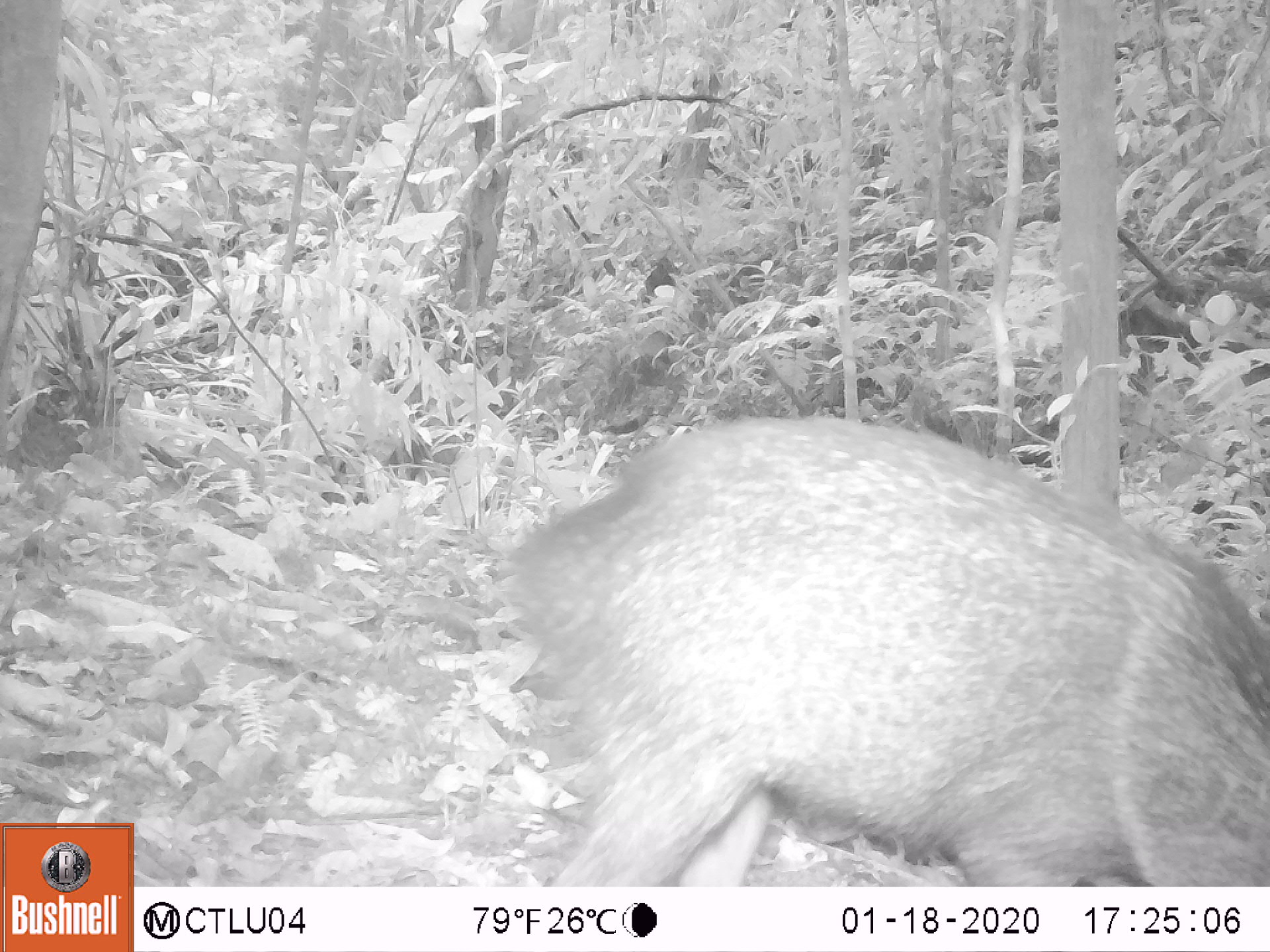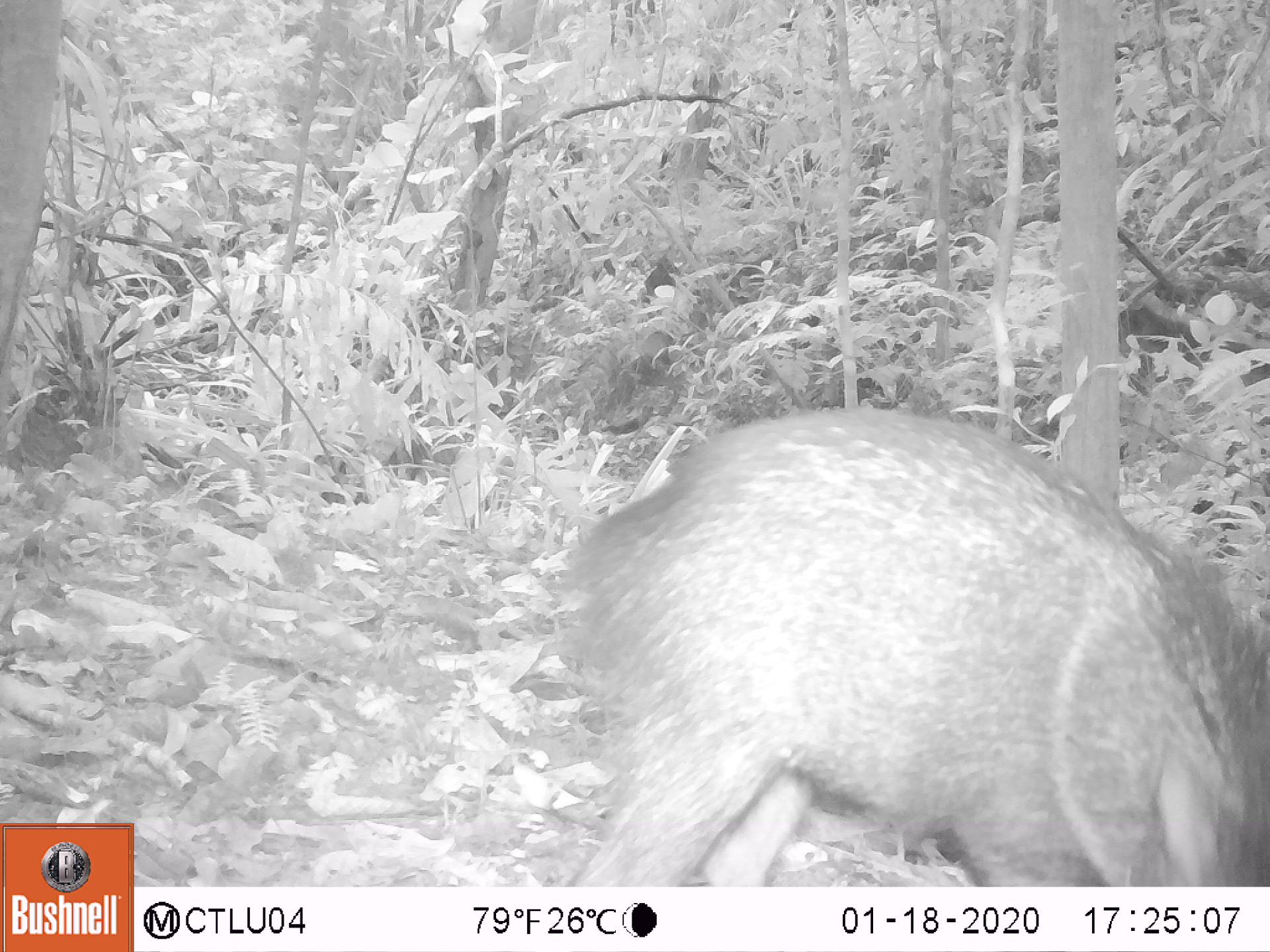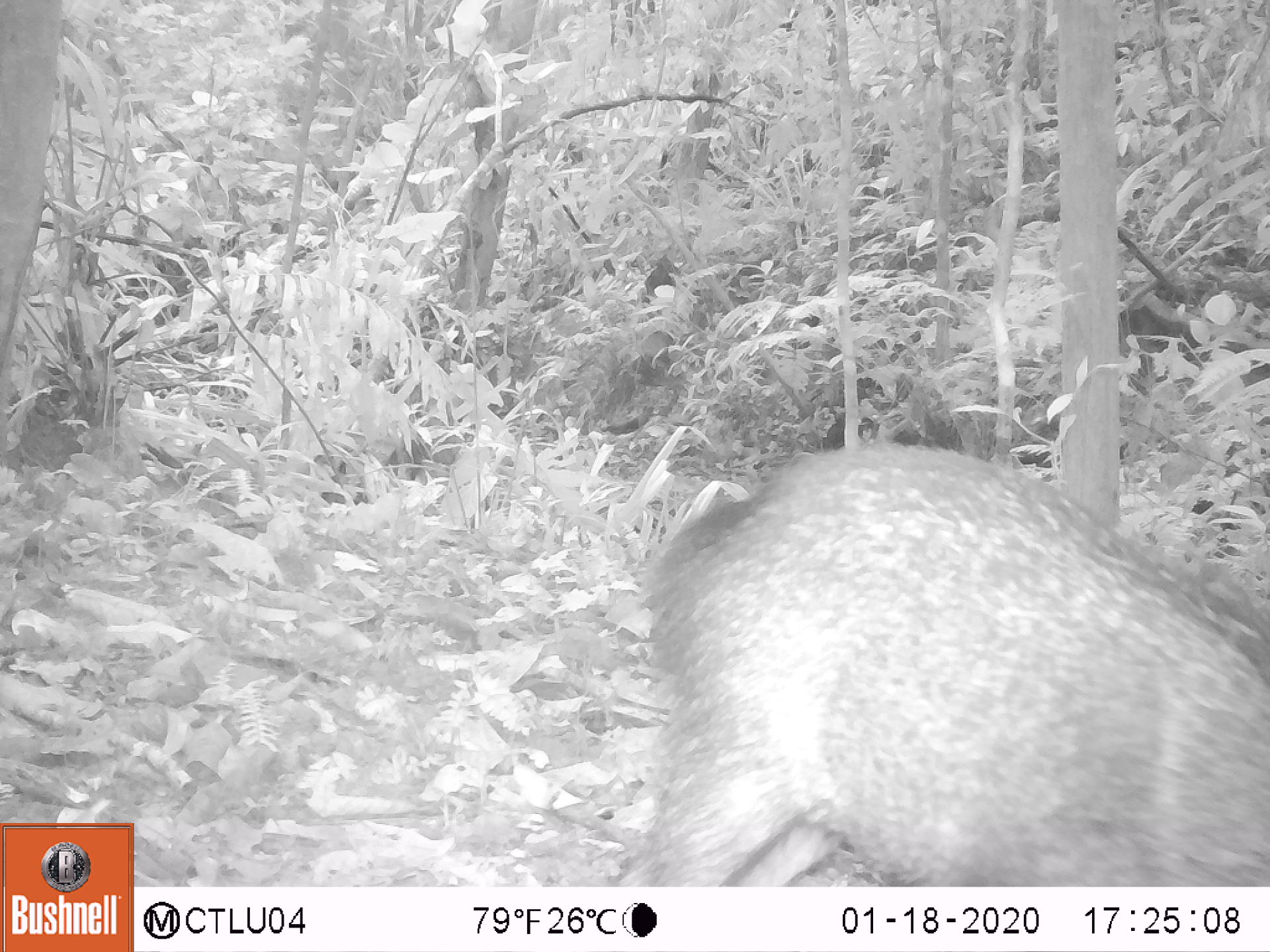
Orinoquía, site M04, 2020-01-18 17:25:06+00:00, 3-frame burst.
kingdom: Animalia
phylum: Chordata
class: Mammalia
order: Artiodactyla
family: Tayassuidae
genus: Pecari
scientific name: Pecari tajacu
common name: collared peccary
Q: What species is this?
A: Collared peccary (Pecari tajacu).